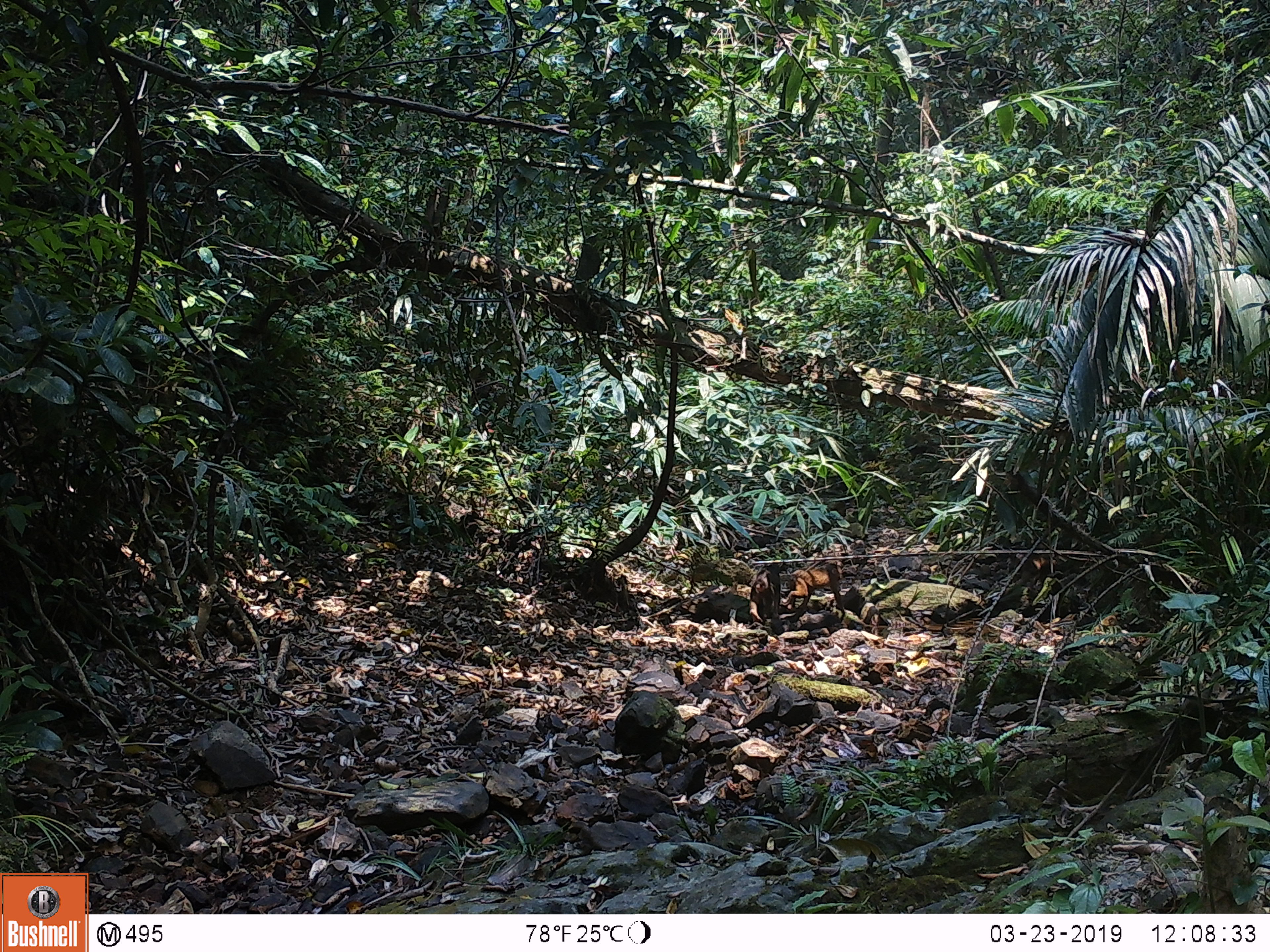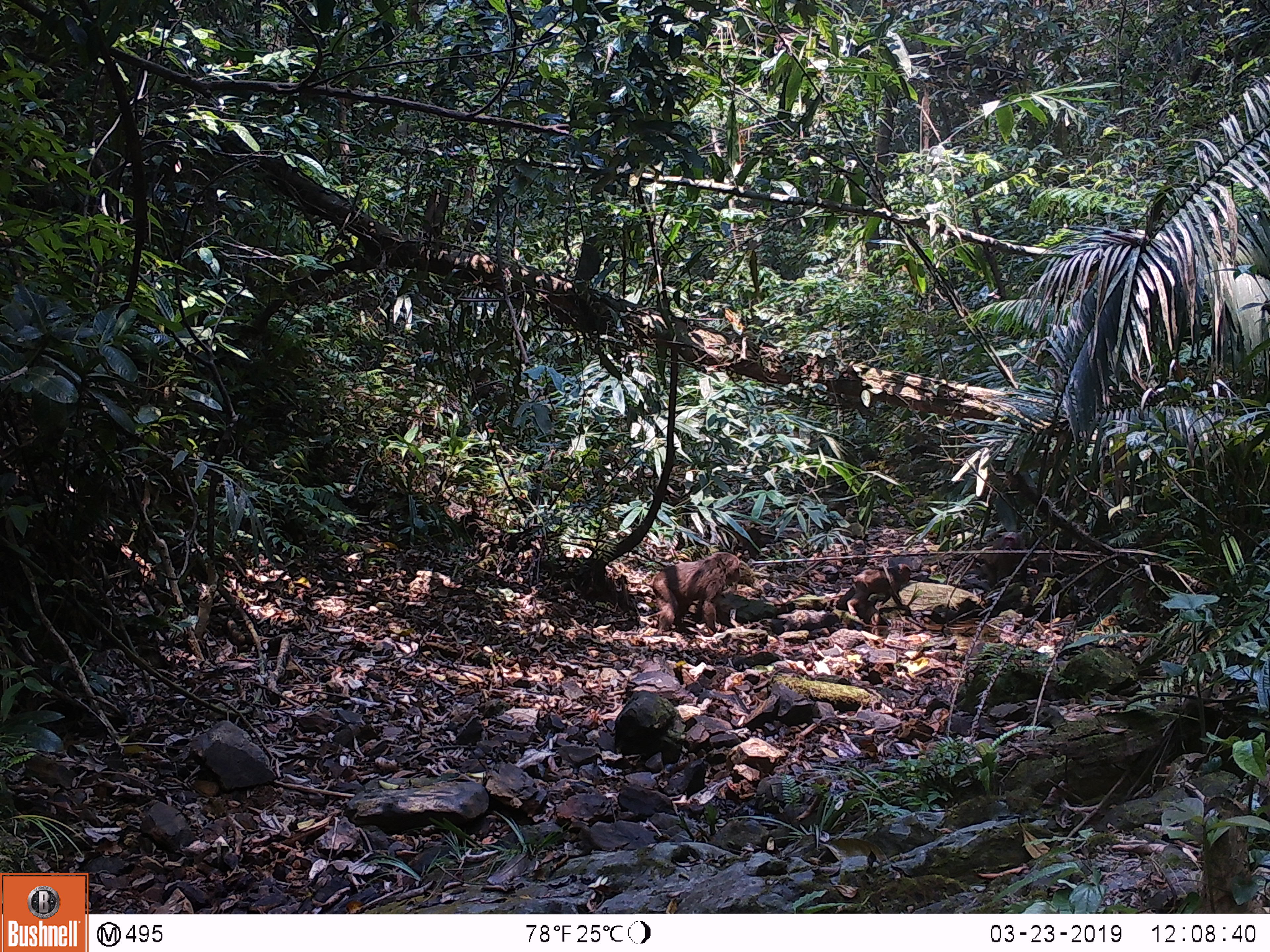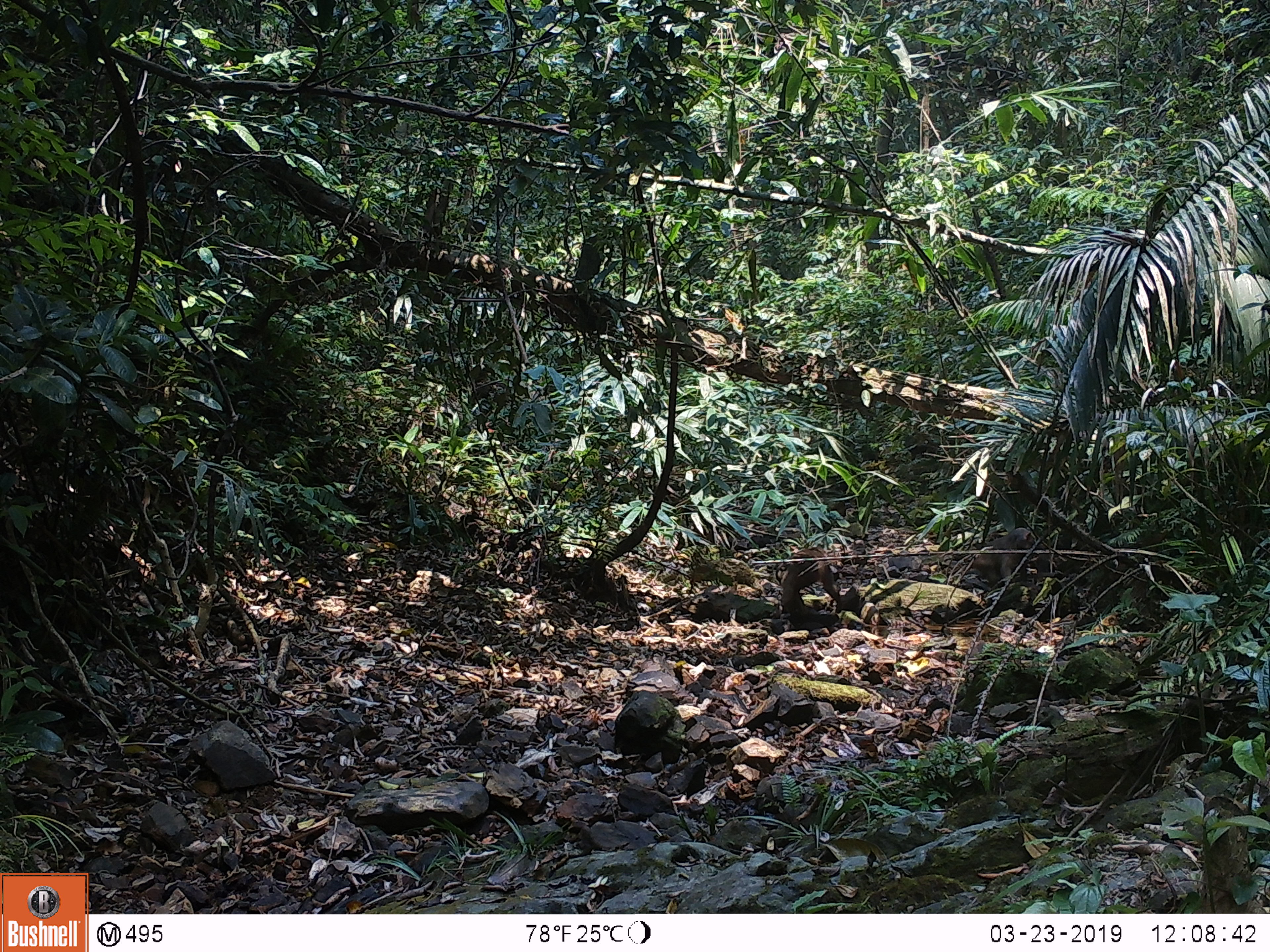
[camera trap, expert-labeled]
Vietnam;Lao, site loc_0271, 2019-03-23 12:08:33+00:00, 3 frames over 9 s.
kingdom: Animalia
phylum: Chordata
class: Mammalia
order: Primates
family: Cercopithecidae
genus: Macaca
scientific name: Macaca arctoides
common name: stump-tailed macaque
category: stump tailed macaque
Stump tailed macaque (stump-tailed macaque) (Macaca arctoides). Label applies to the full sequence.